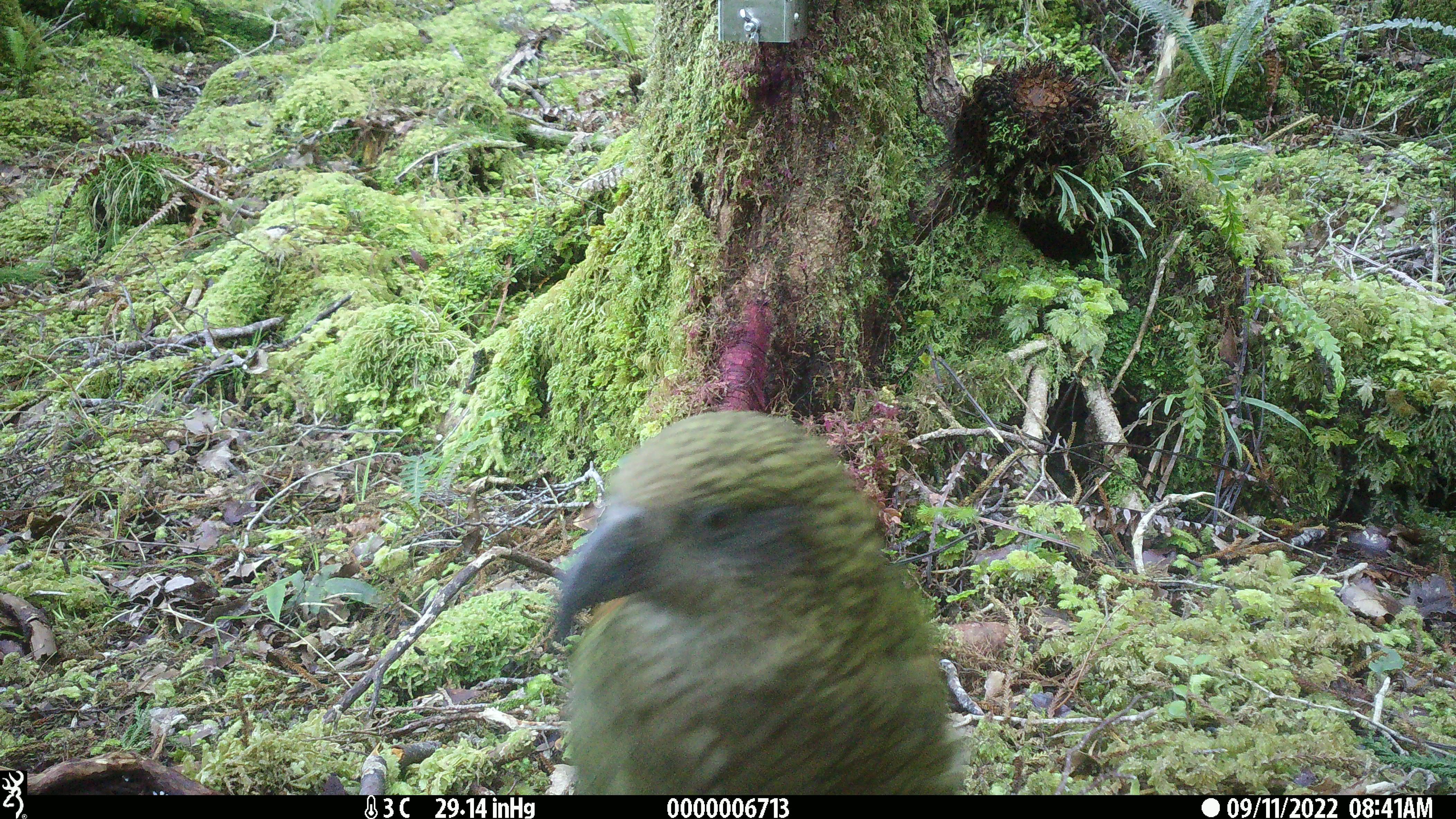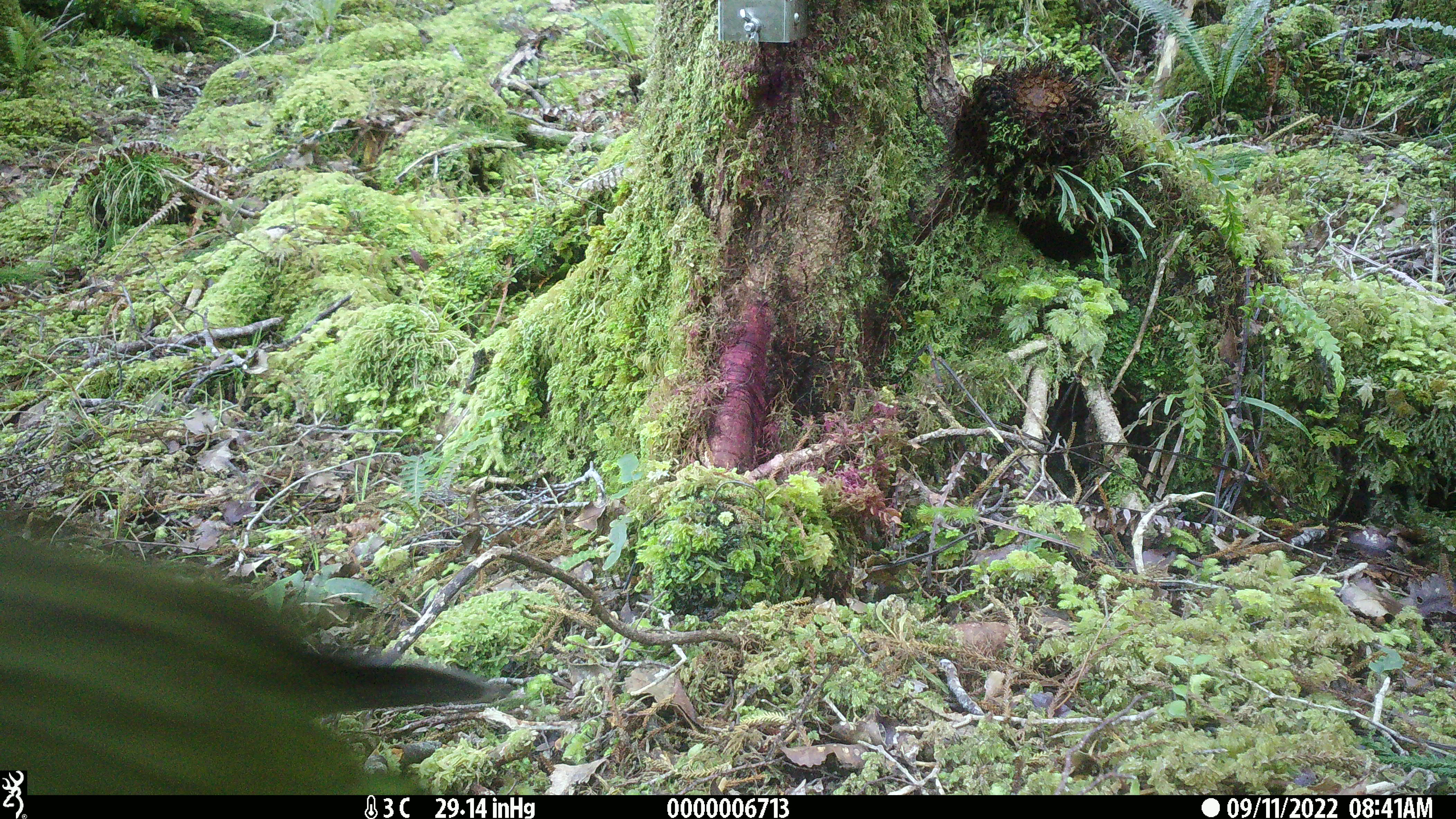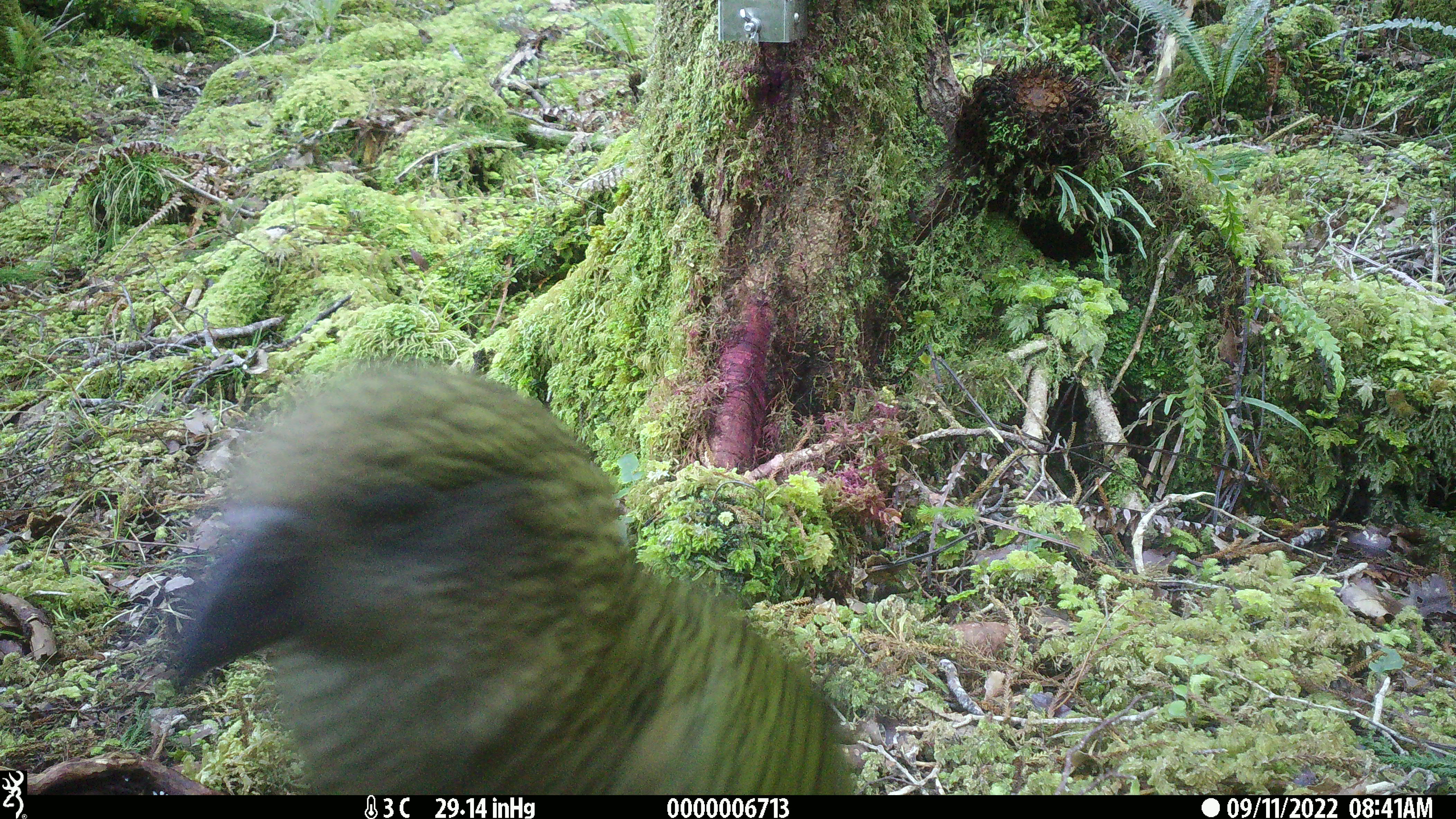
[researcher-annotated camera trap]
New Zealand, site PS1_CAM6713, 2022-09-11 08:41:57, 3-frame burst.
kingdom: Animalia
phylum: Chordata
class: Aves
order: Psittaciformes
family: Strigopidae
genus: Nestor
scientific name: Nestor notabilis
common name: kea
Kea (Nestor notabilis).